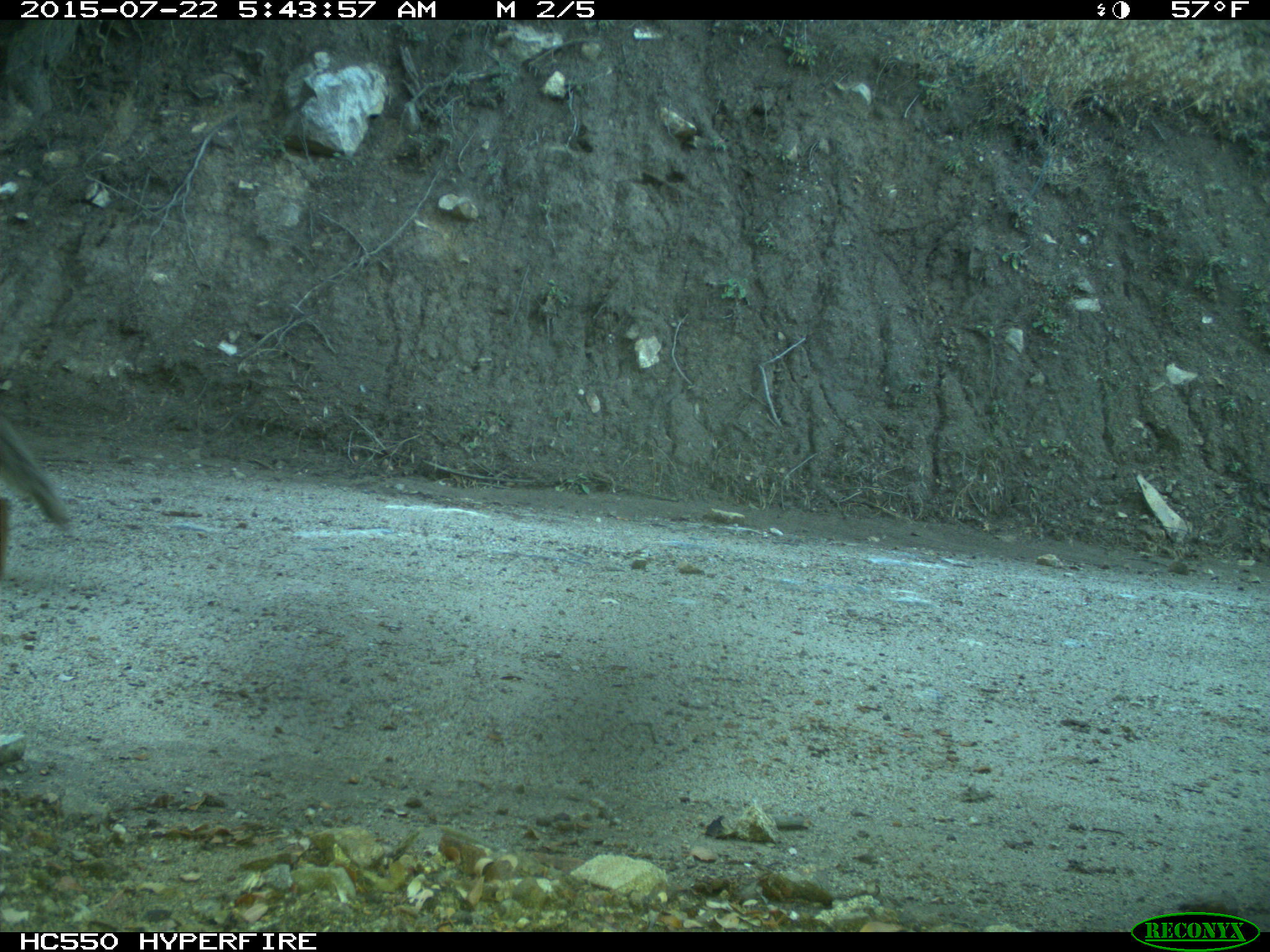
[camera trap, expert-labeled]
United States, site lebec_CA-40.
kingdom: Animalia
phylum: Chordata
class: Mammalia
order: Carnivora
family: Canidae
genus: Canis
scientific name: Canis latrans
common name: coyote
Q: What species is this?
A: Canis latrans (coyote).